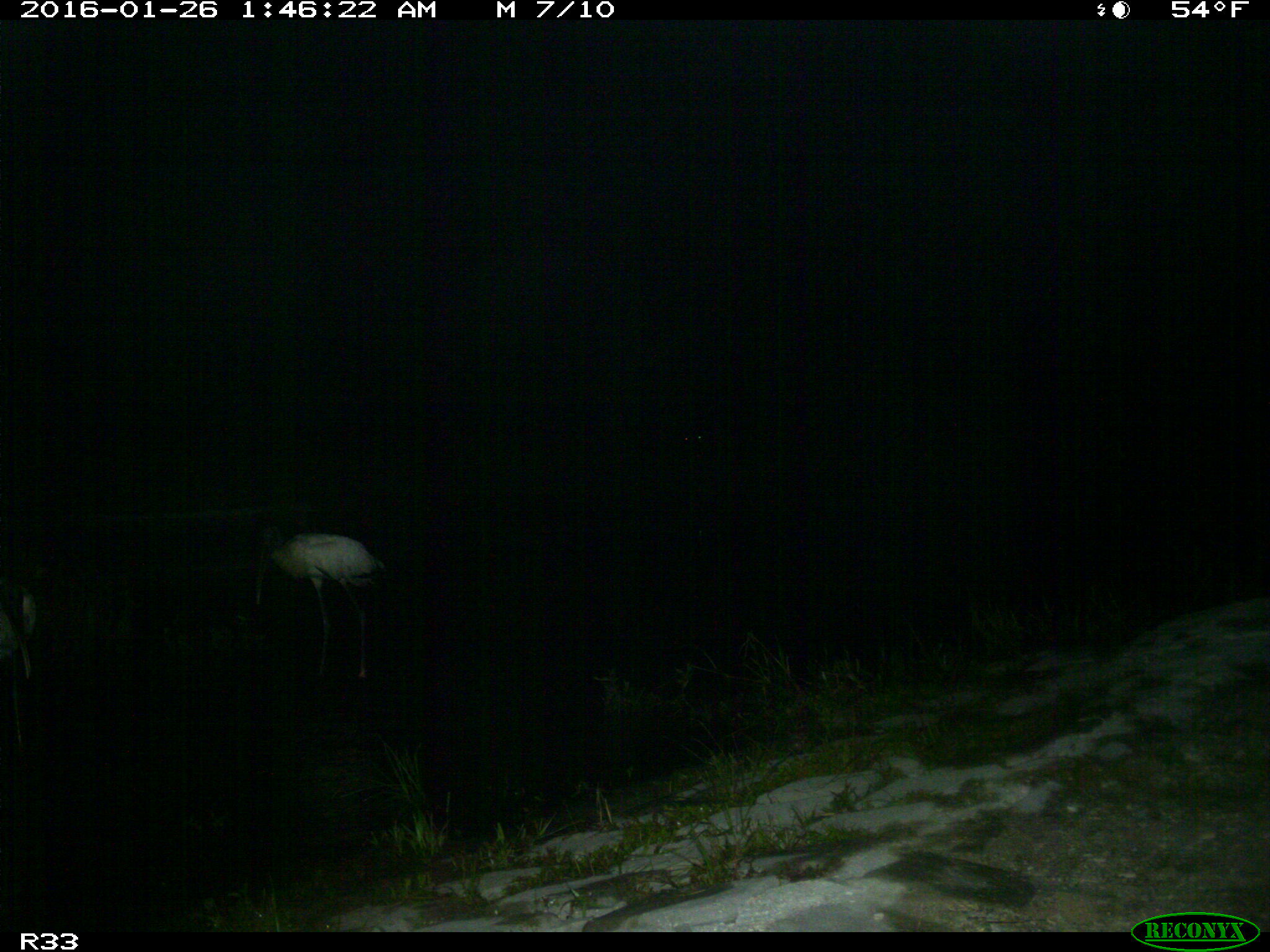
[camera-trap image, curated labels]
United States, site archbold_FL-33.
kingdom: Animalia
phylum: Chordata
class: Aves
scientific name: Aves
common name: birds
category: unidentified bird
Unidentified bird (birds) (Aves).